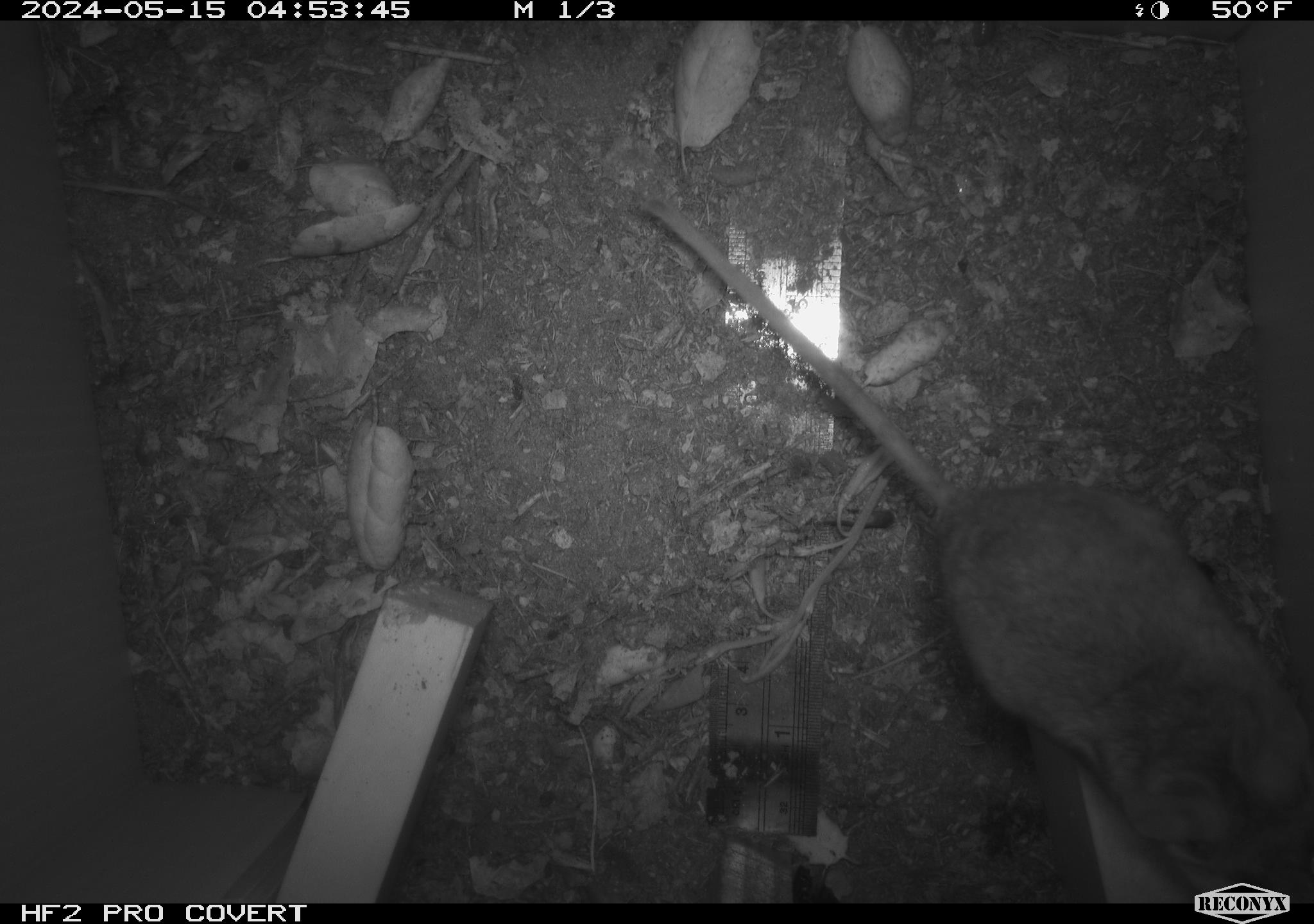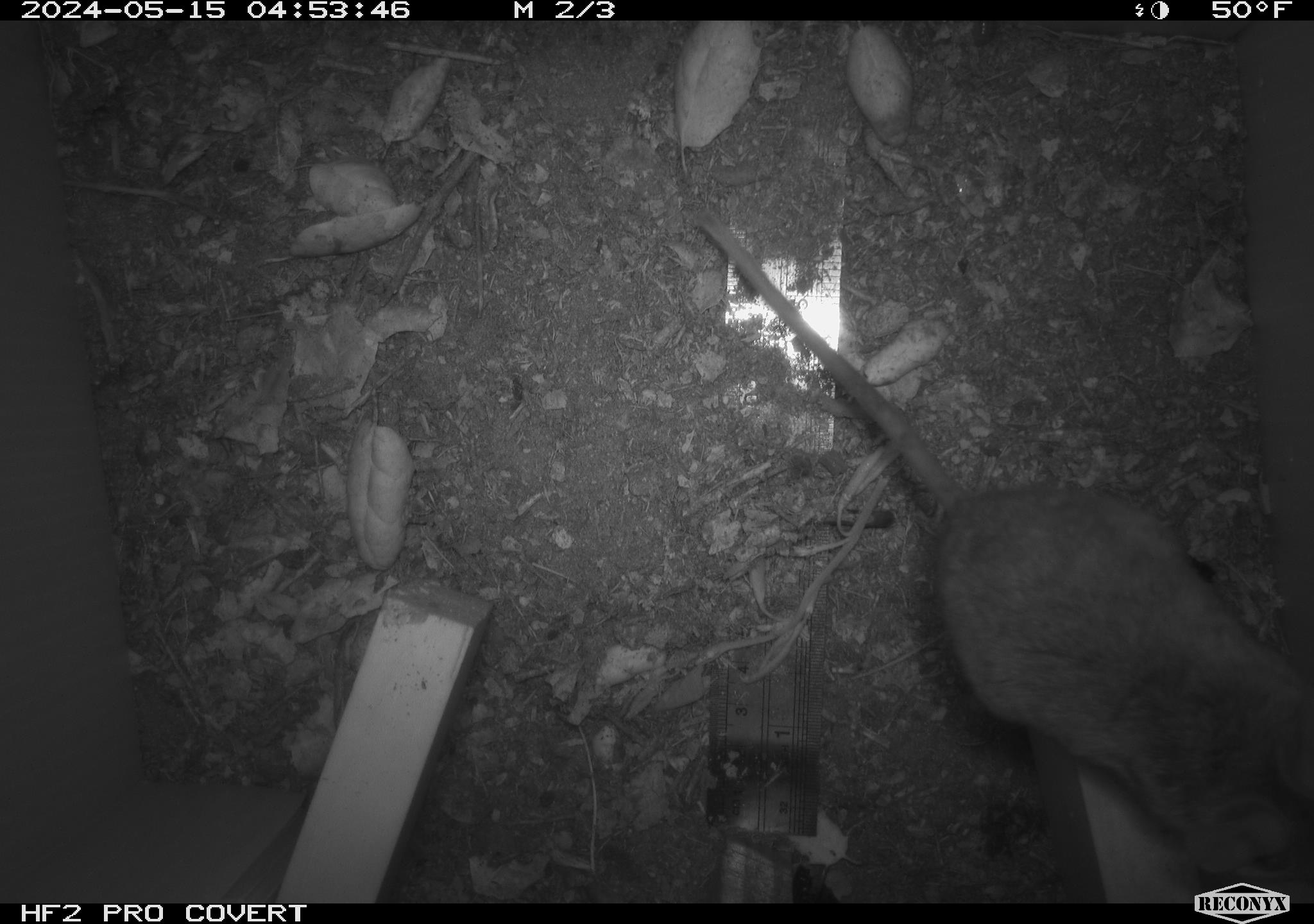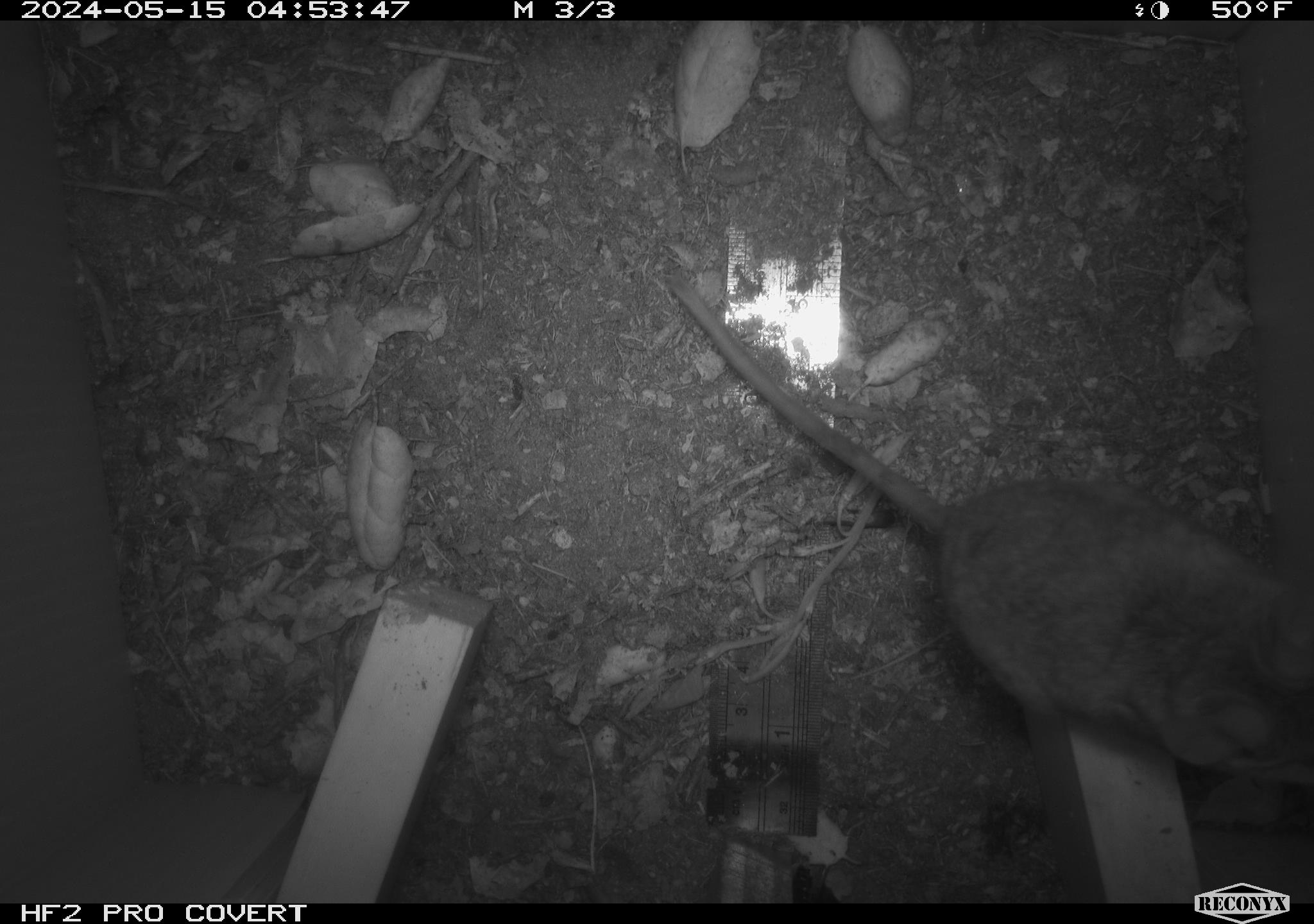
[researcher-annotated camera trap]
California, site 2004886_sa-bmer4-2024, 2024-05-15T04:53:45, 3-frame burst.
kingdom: Animalia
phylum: Chordata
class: Mammalia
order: Rodentia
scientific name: Rodentia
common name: mouse species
Mouse species (Rodentia).